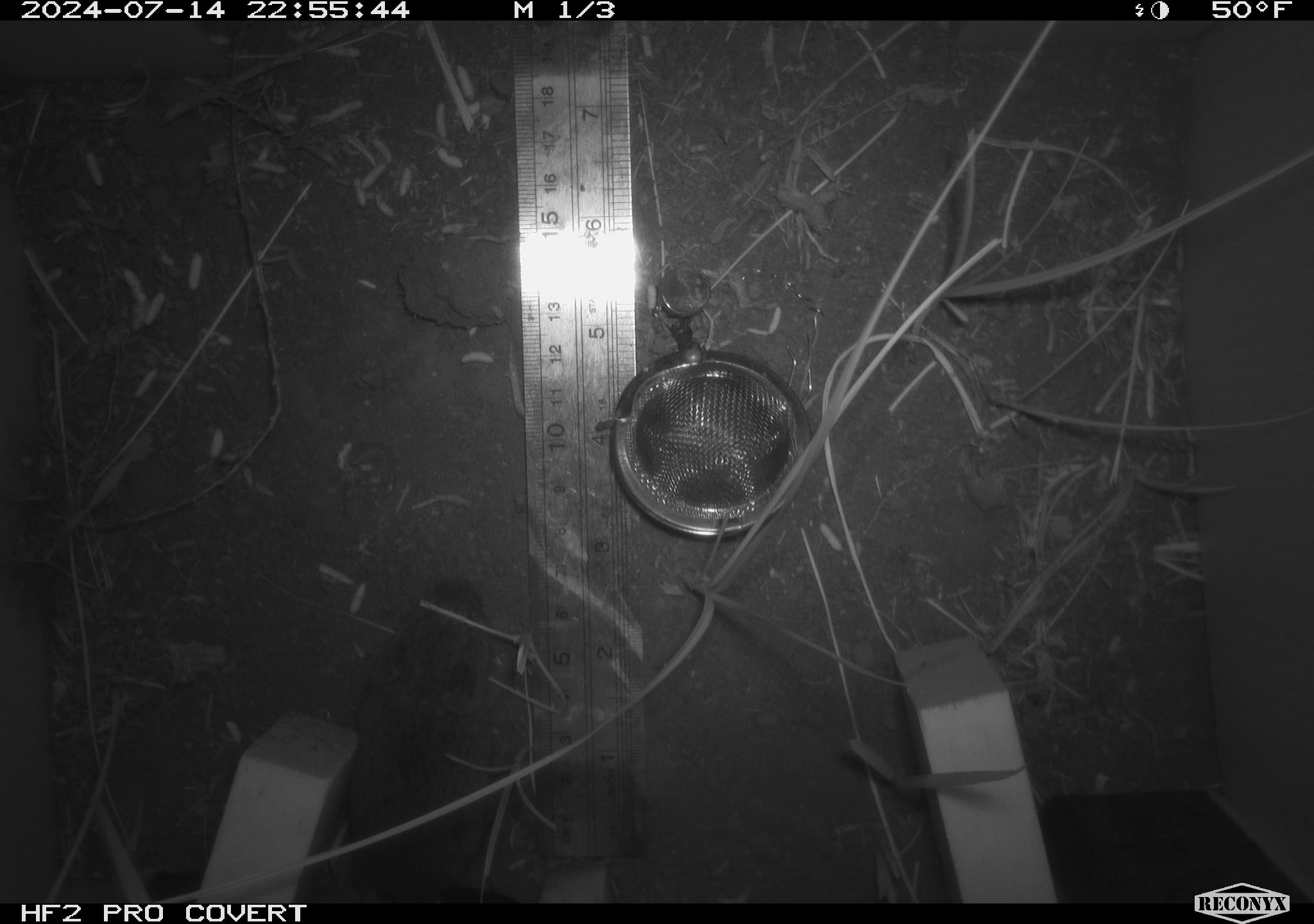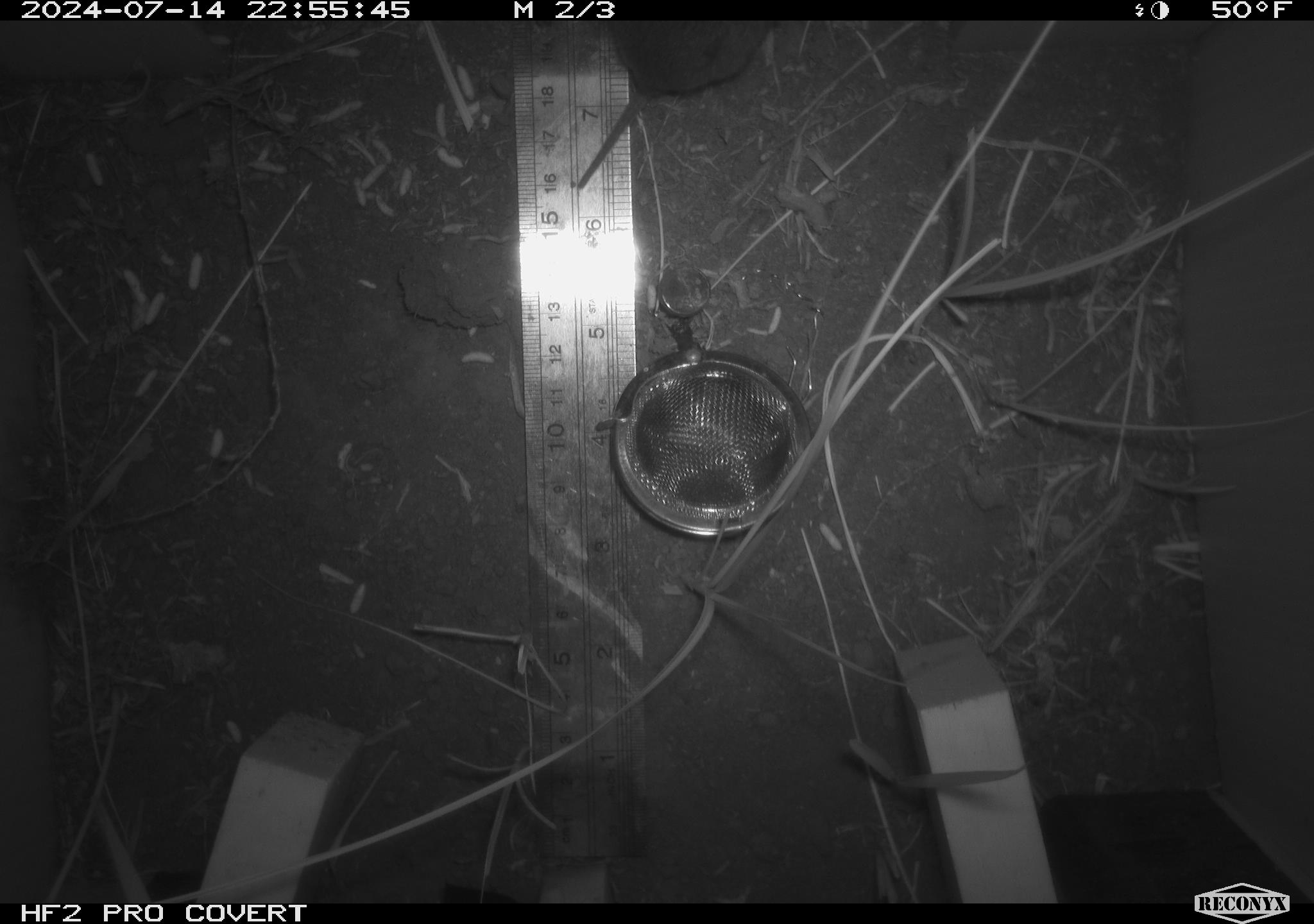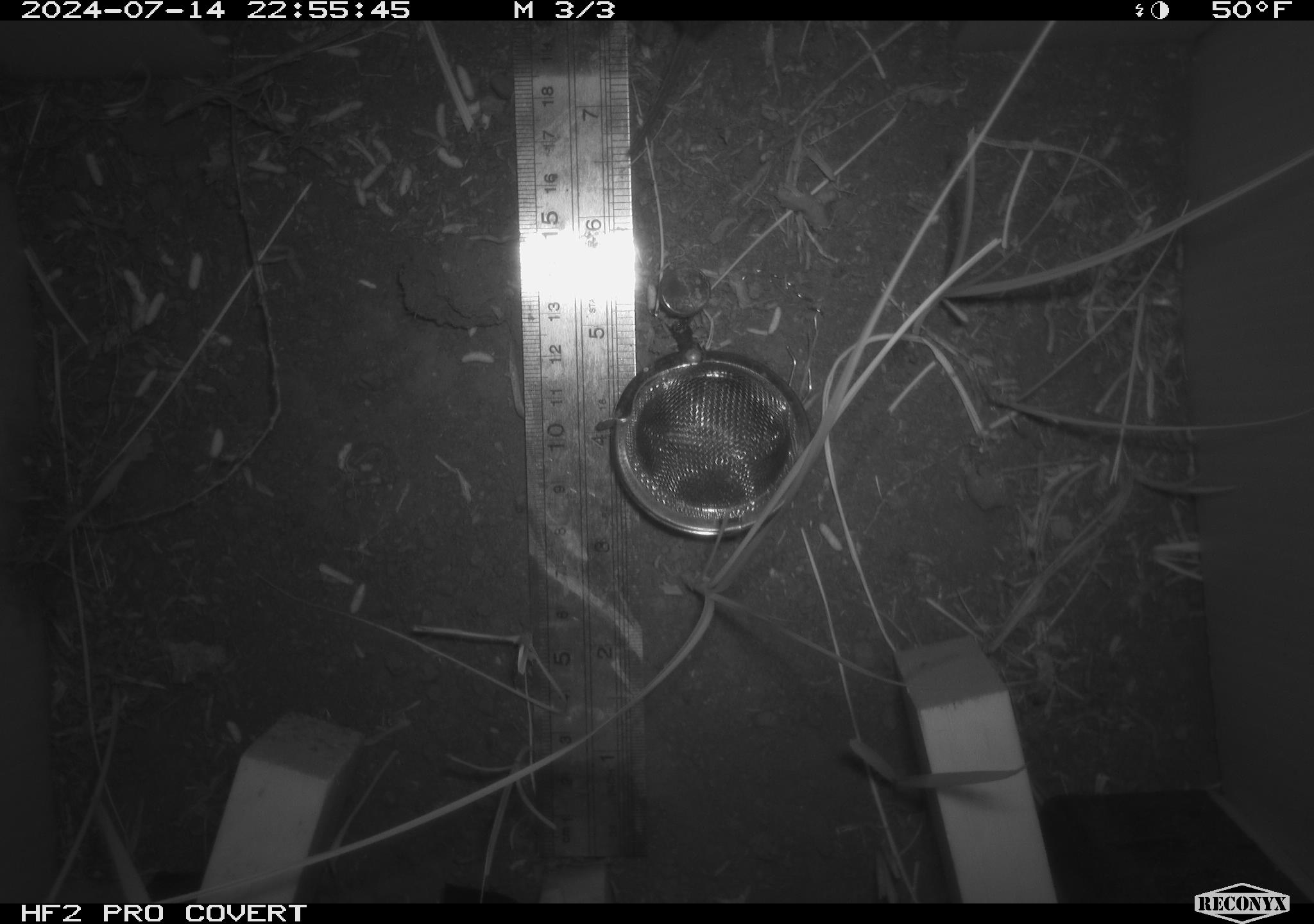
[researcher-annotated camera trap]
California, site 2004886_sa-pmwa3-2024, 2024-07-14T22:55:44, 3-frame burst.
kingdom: Animalia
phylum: Chordata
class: Mammalia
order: Rodentia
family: Cricetidae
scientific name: Arvicolinae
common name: voles, lemmings, and muskrats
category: arvicolinae subfamily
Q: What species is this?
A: Arvicolinae subfamily (voles, lemmings, and muskrats) (Arvicolinae).